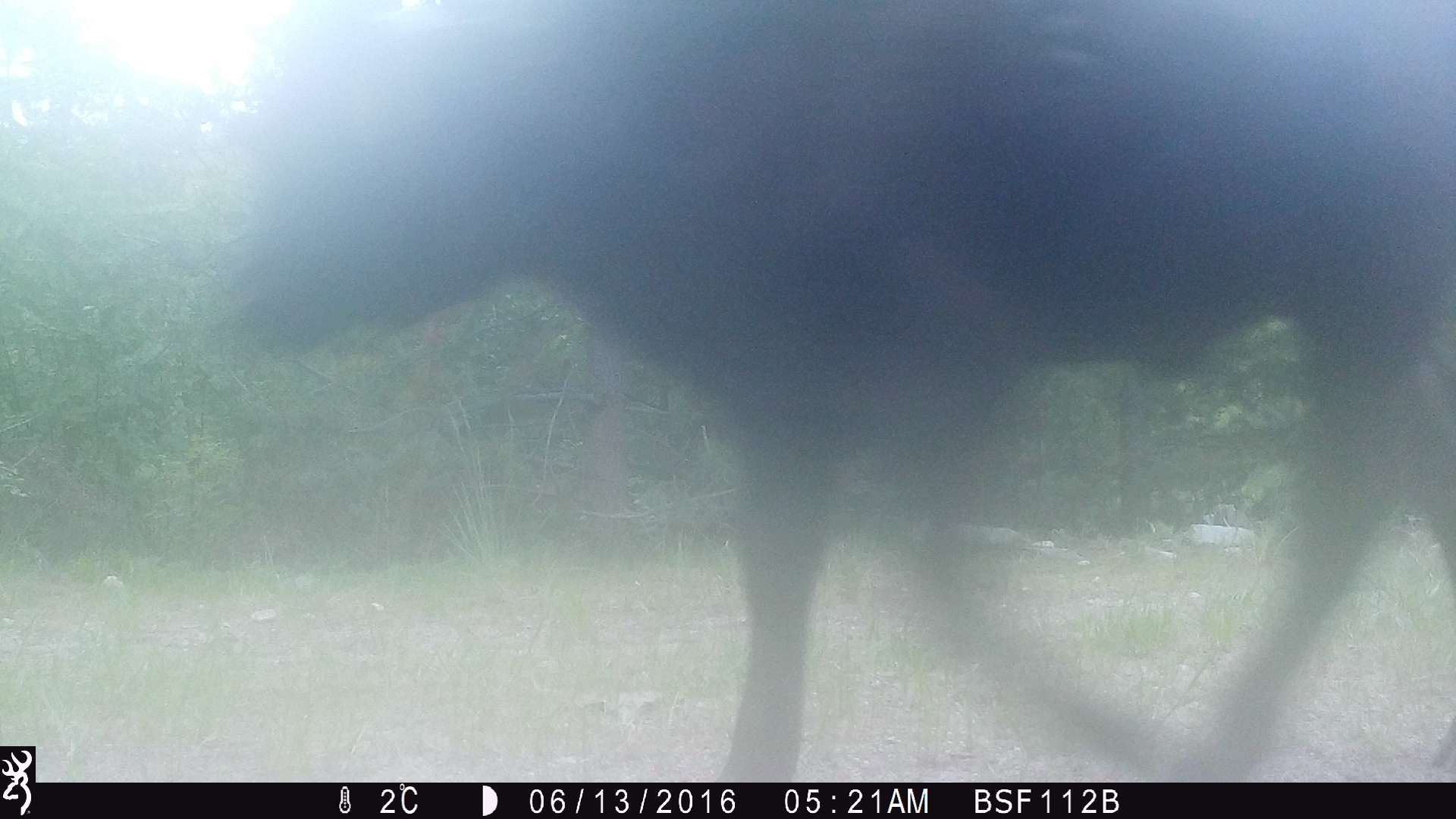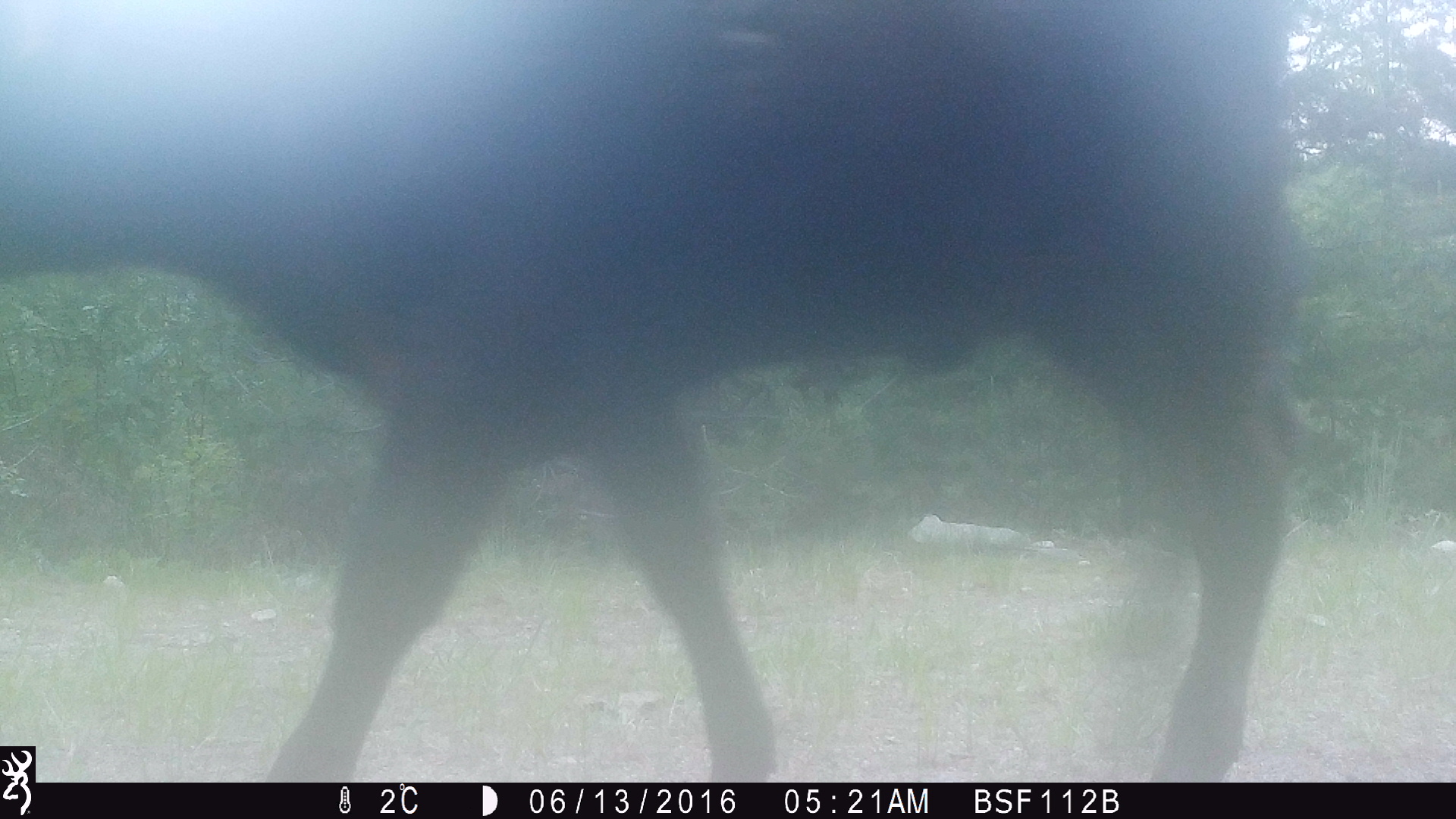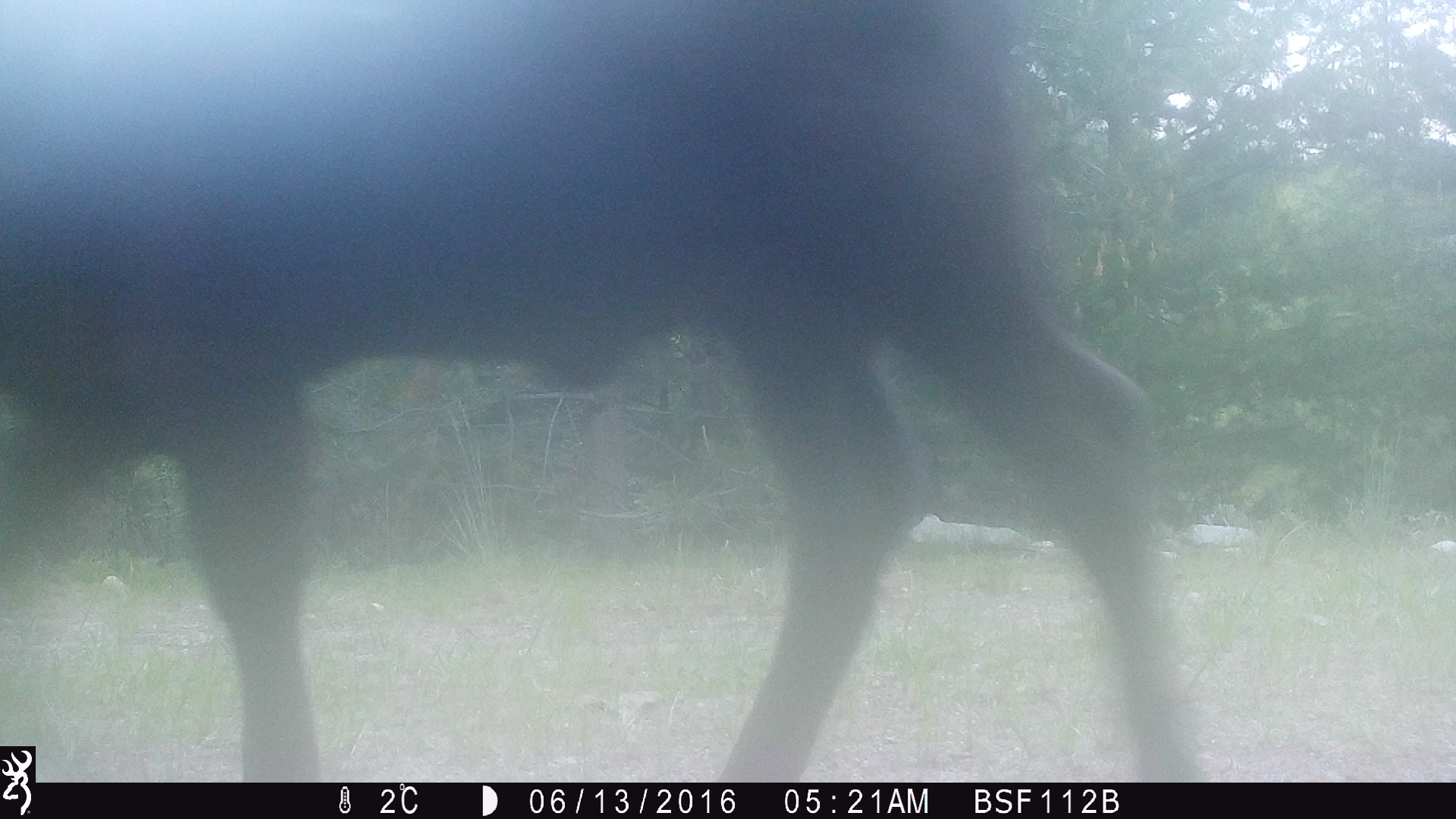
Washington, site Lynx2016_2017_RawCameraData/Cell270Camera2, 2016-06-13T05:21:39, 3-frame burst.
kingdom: Animalia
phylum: Chordata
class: Mammalia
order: Artiodactyla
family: Bovidae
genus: Bos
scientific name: Bos taurus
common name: domestic cattle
Domestic cattle (Bos taurus). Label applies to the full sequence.